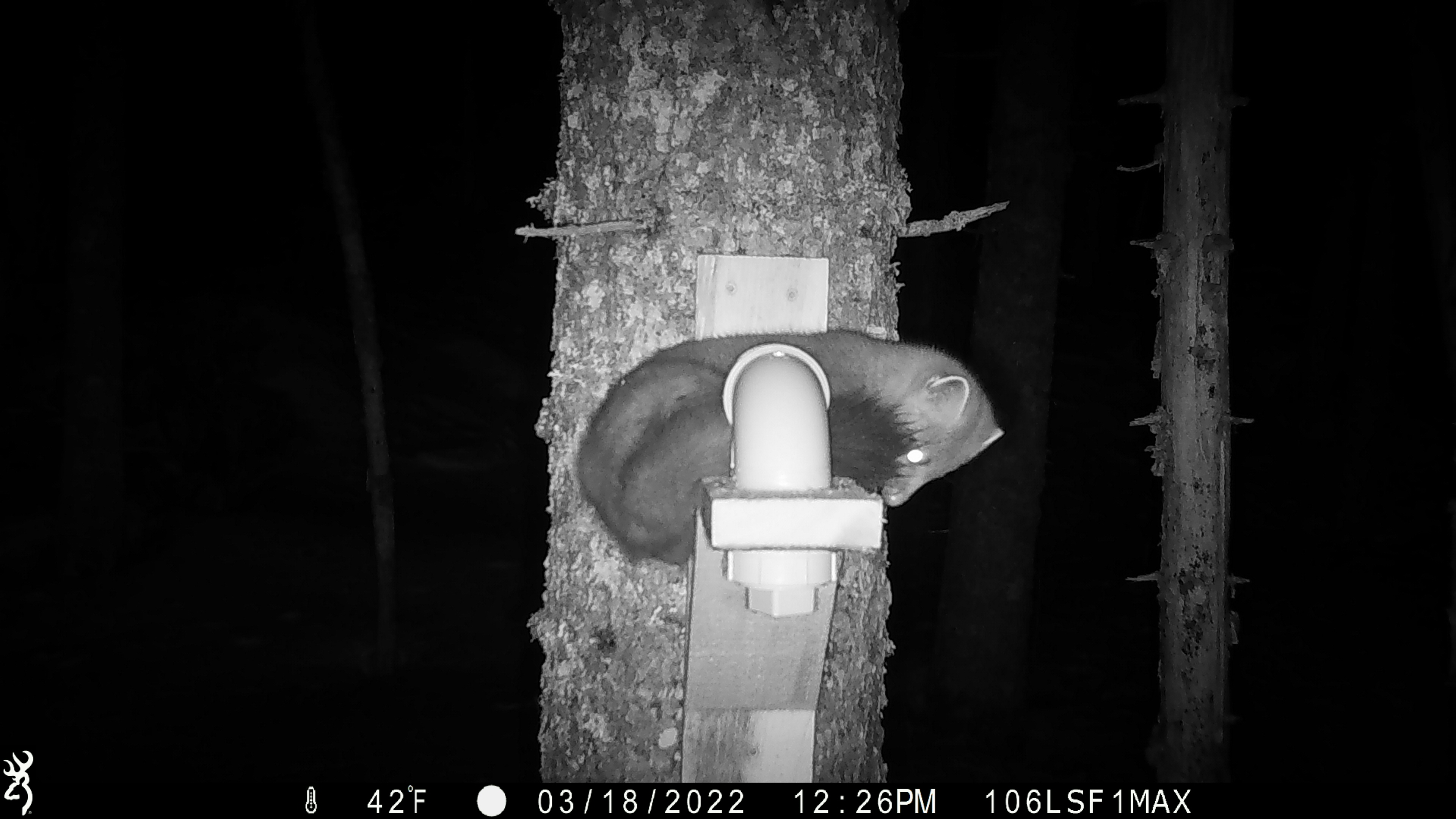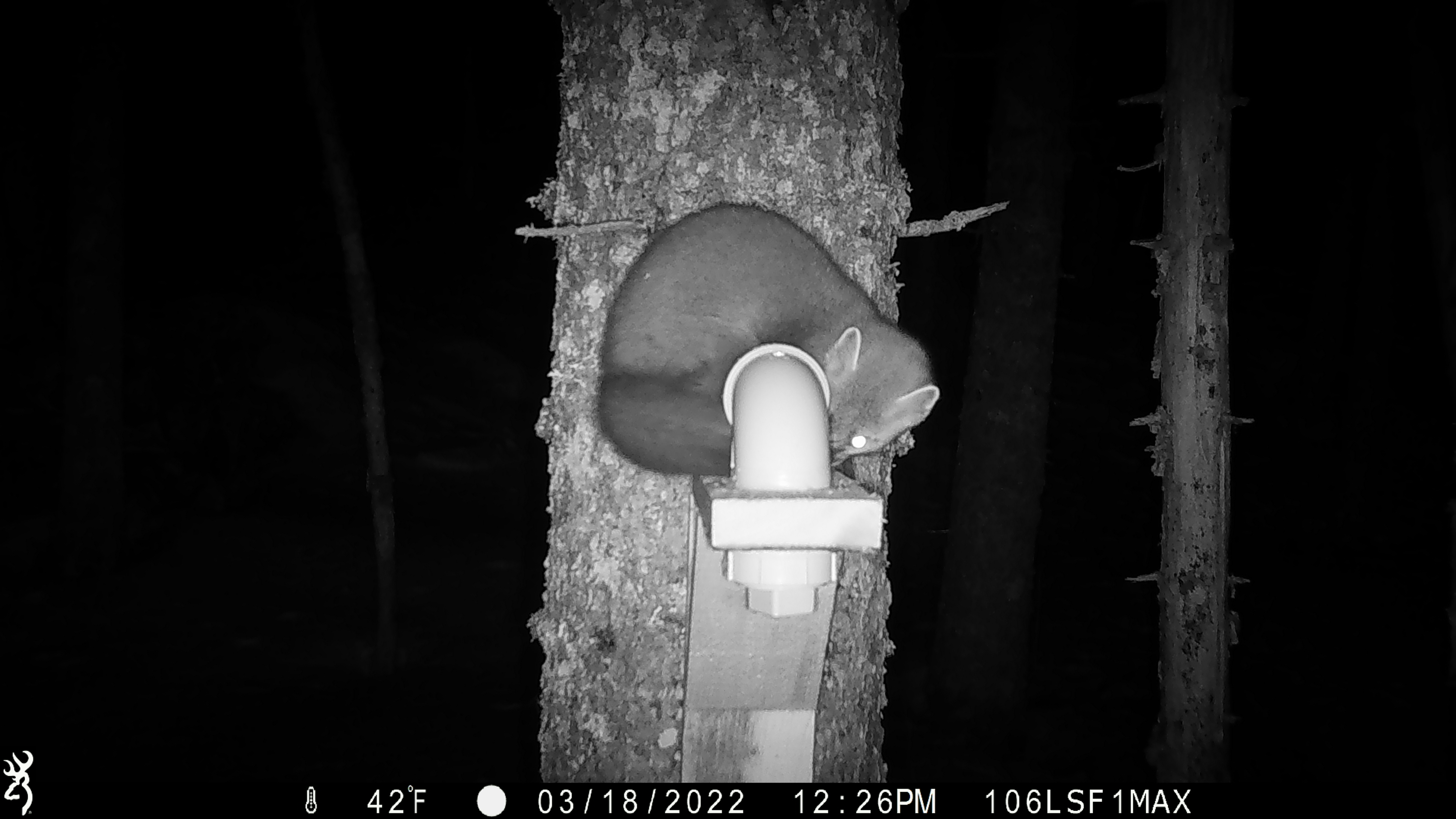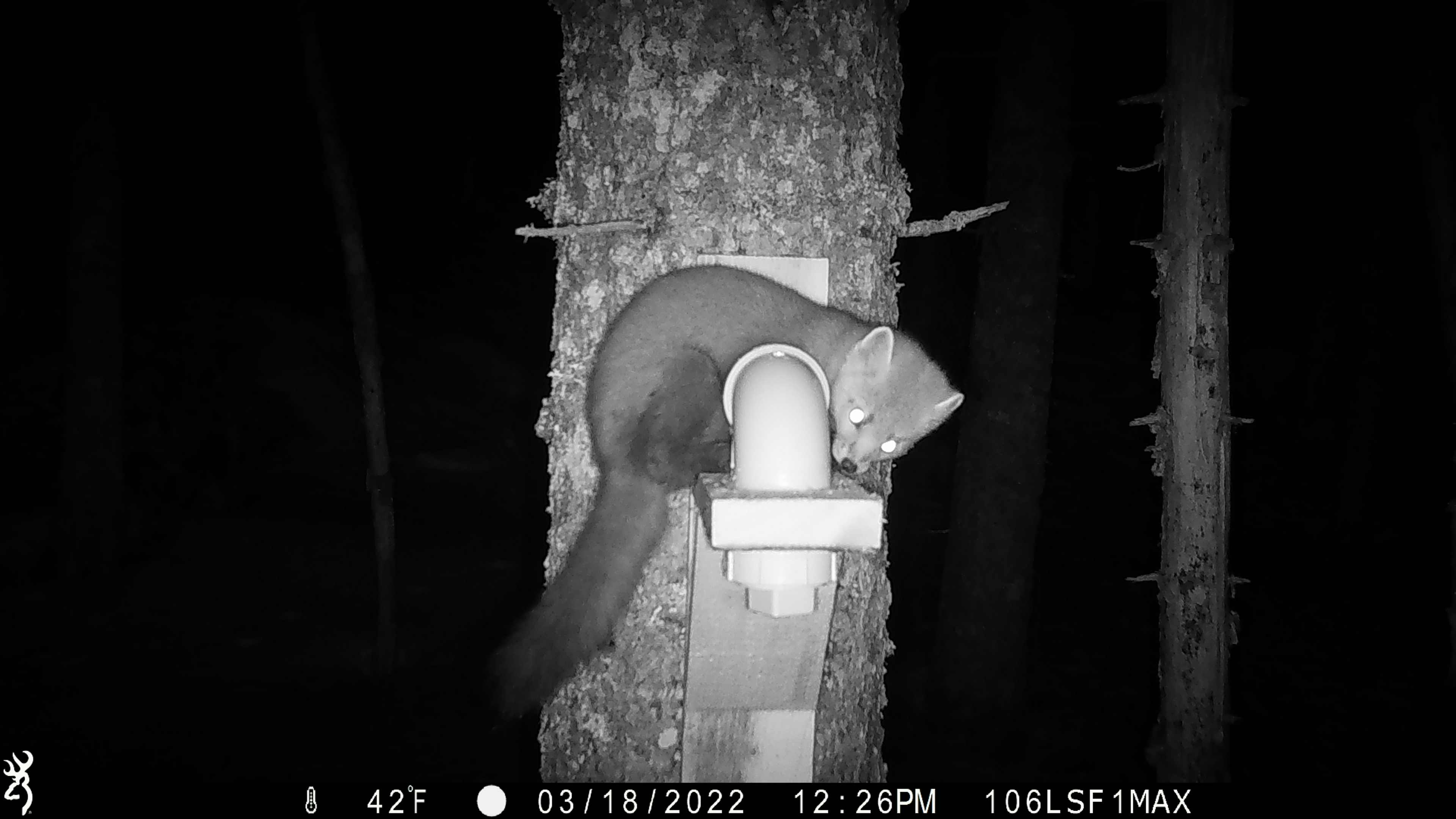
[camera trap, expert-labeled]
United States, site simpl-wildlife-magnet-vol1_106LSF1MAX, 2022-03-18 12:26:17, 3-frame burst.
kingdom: Animalia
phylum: Chordata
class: Mammalia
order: Carnivora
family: Mustelidae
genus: Martes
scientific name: Martes americana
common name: american marten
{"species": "american marten (Martes americana)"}